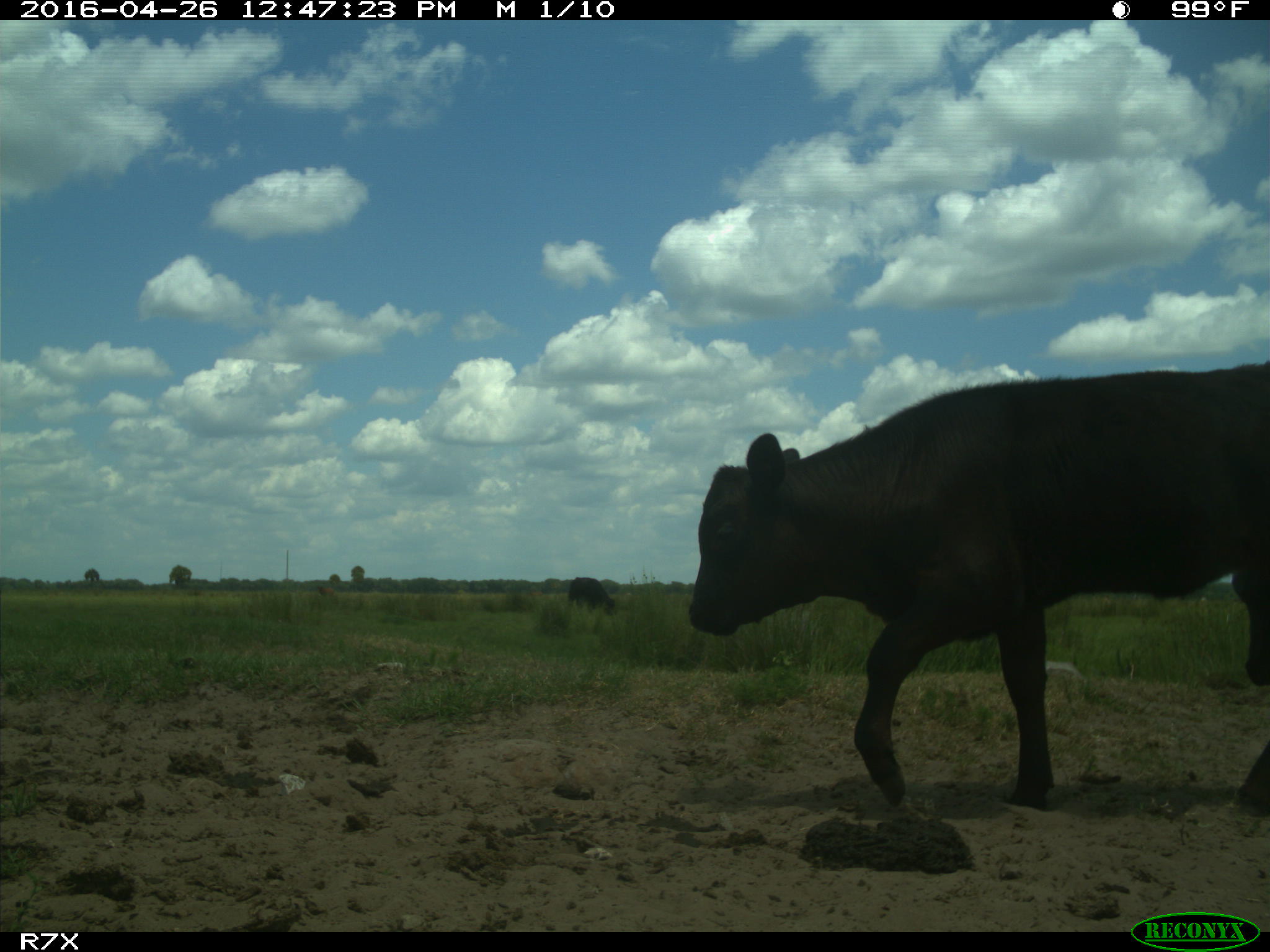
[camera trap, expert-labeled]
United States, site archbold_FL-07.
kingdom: Animalia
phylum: Chordata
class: Mammalia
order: Artiodactyla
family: Bovidae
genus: Bos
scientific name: Bos taurus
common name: domestic cow